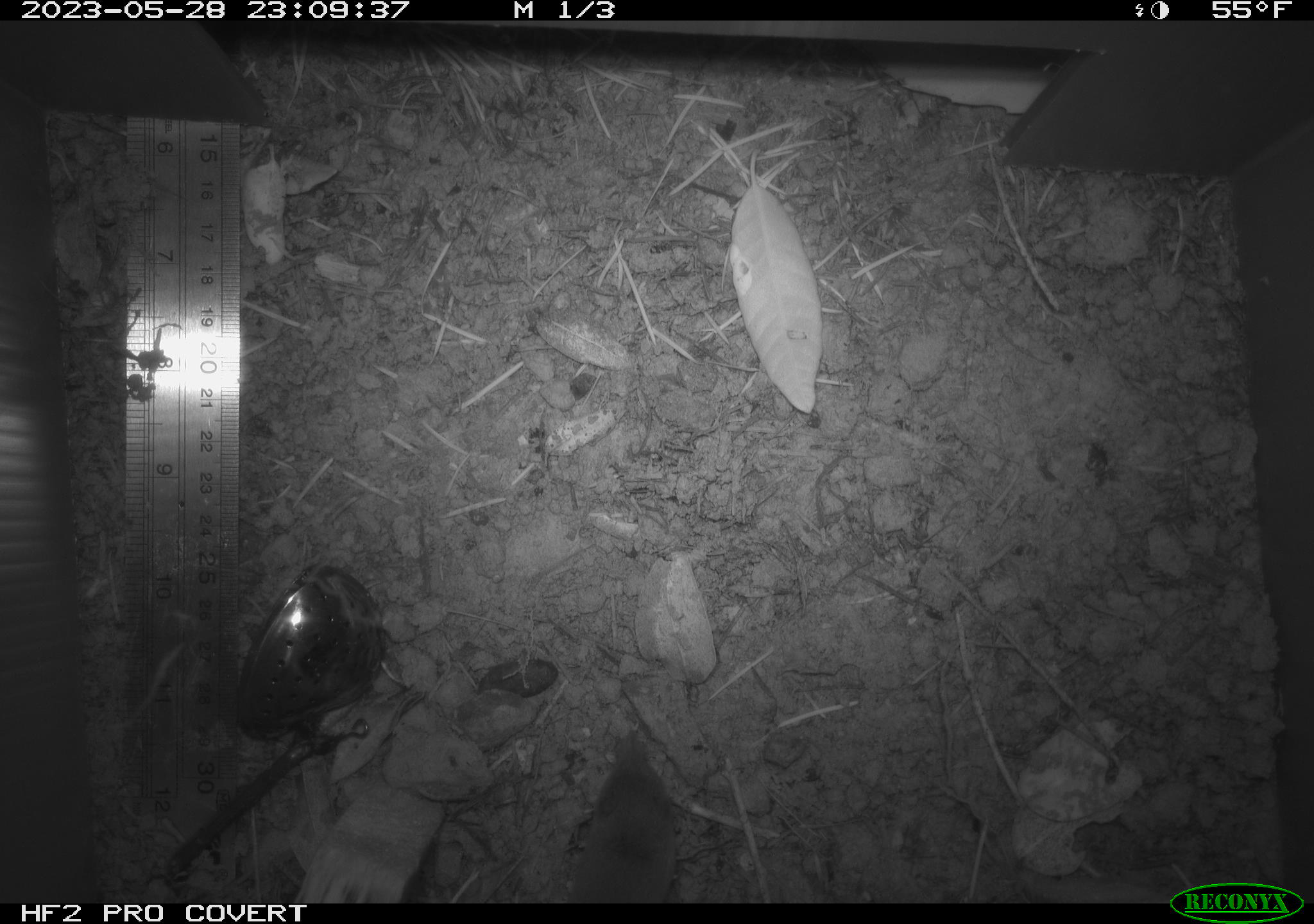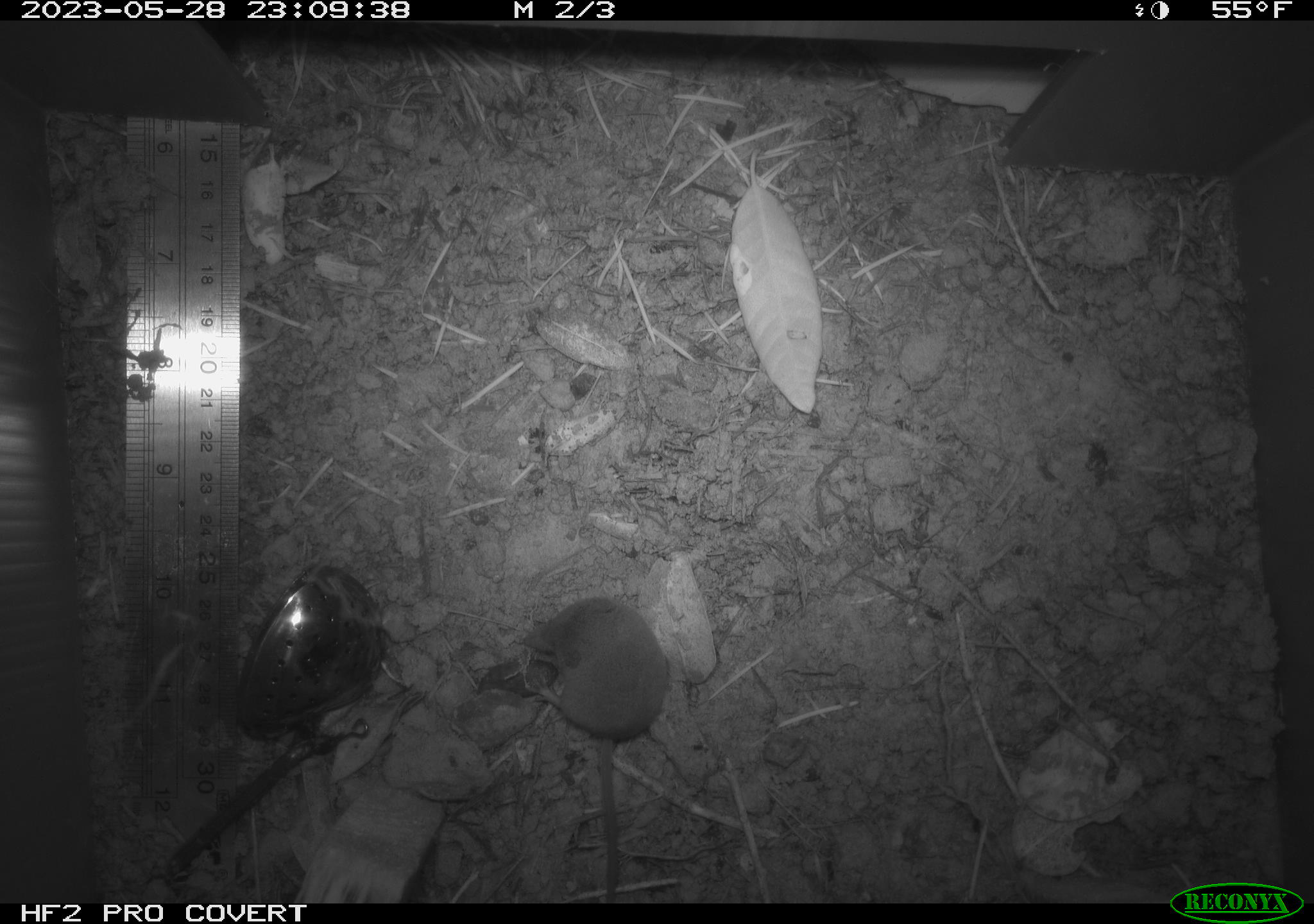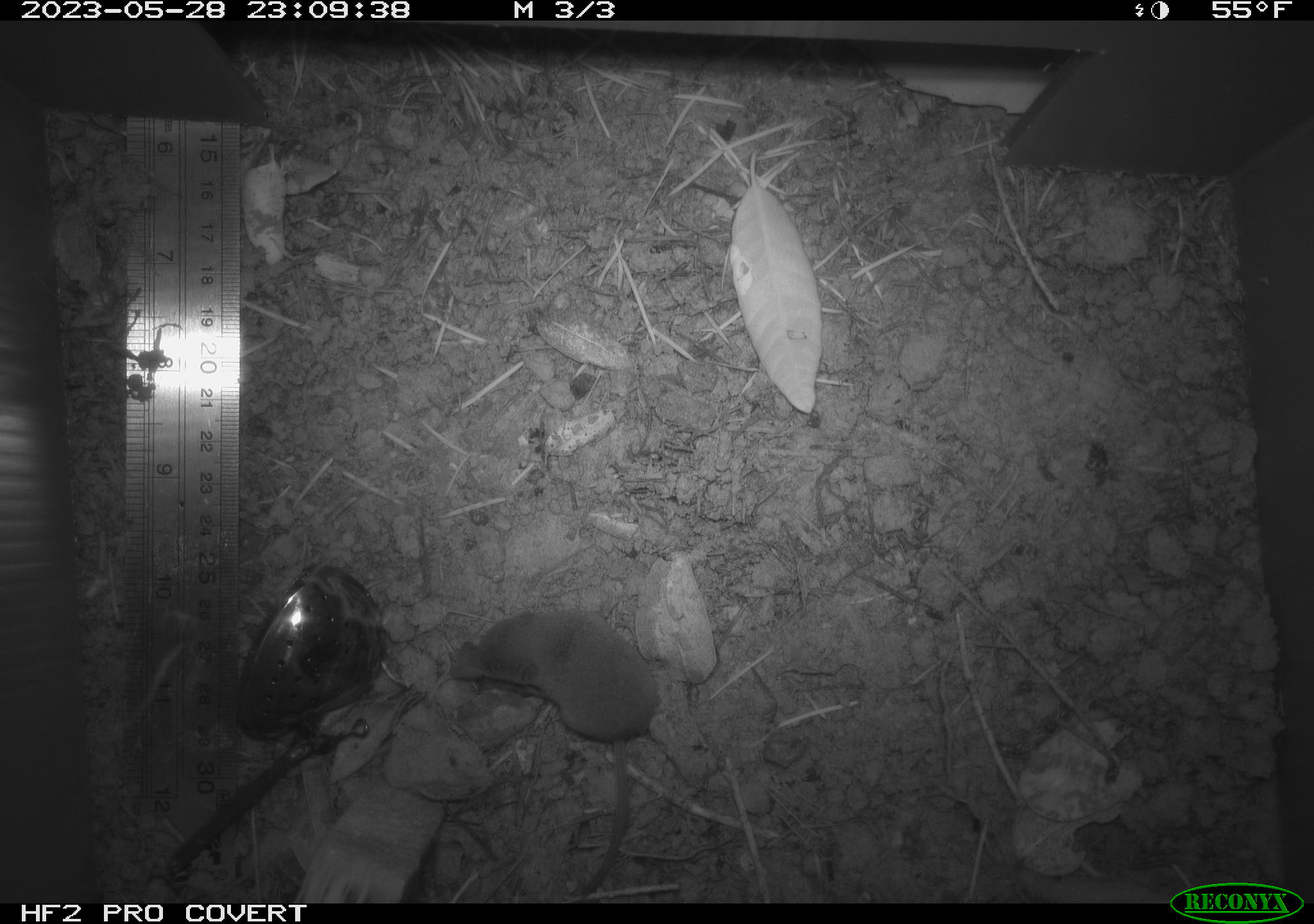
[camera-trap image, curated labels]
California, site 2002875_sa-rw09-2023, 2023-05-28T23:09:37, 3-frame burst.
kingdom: Animalia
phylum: Chordata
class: Mammalia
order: Eulipotyphla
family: Soricidae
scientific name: Soricidae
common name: shrews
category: soricidae family